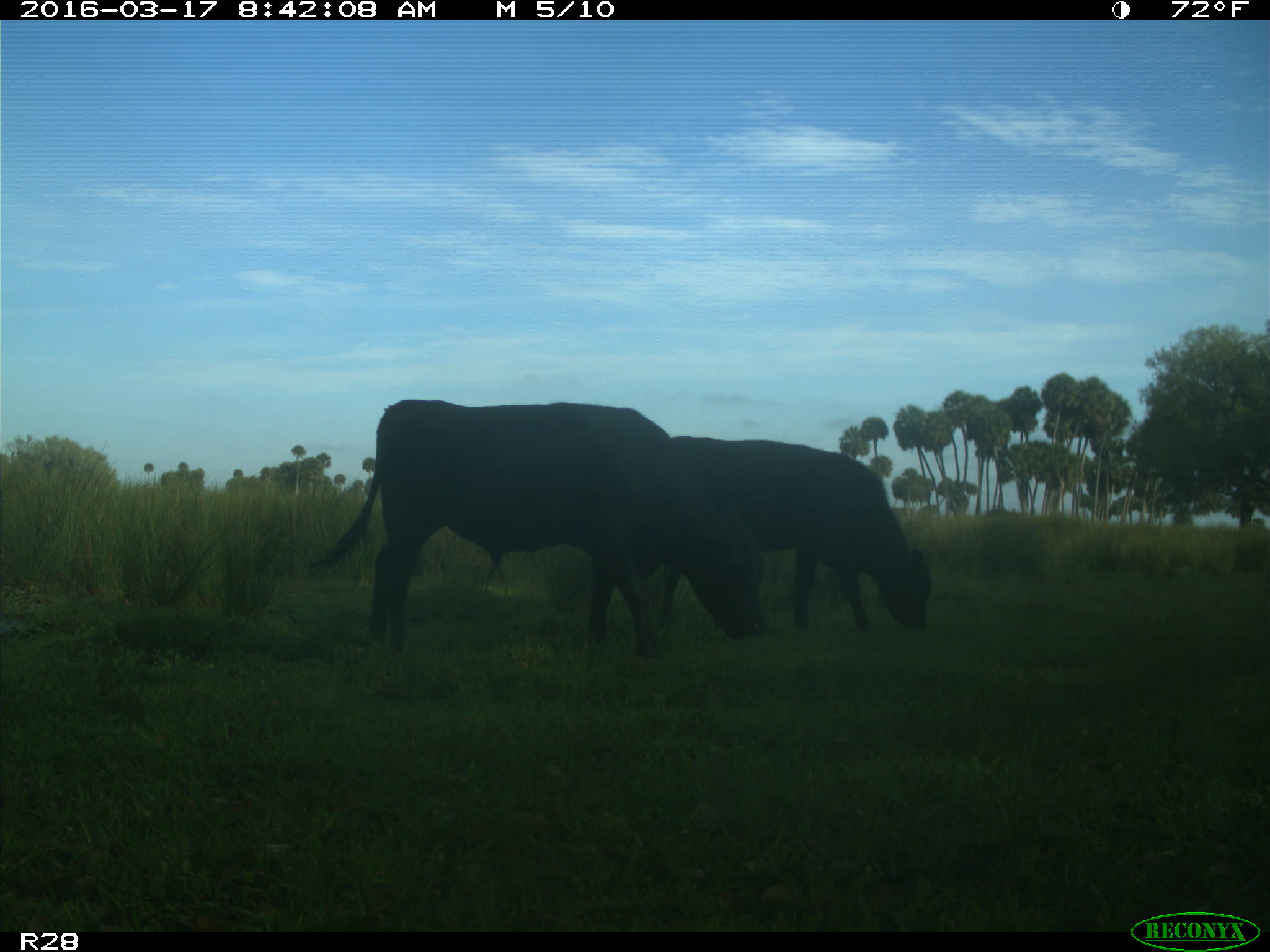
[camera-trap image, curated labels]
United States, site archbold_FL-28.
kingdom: Animalia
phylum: Chordata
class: Mammalia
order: Artiodactyla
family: Bovidae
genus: Bos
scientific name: Bos taurus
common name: domestic cow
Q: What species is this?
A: Bos taurus (domestic cow).